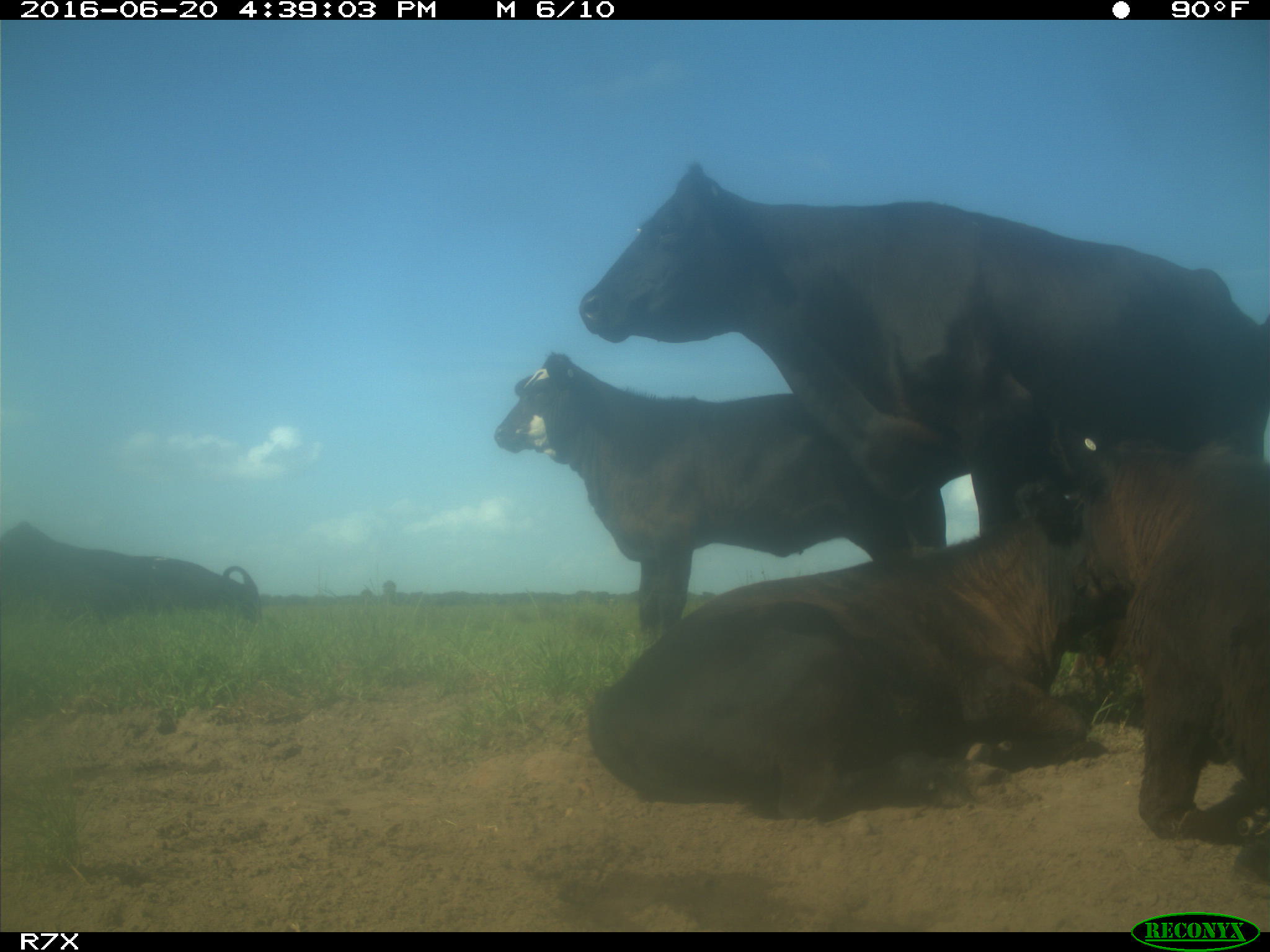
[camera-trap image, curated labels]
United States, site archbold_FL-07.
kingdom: Animalia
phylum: Chordata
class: Mammalia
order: Artiodactyla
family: Bovidae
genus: Bos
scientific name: Bos taurus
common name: domestic cow